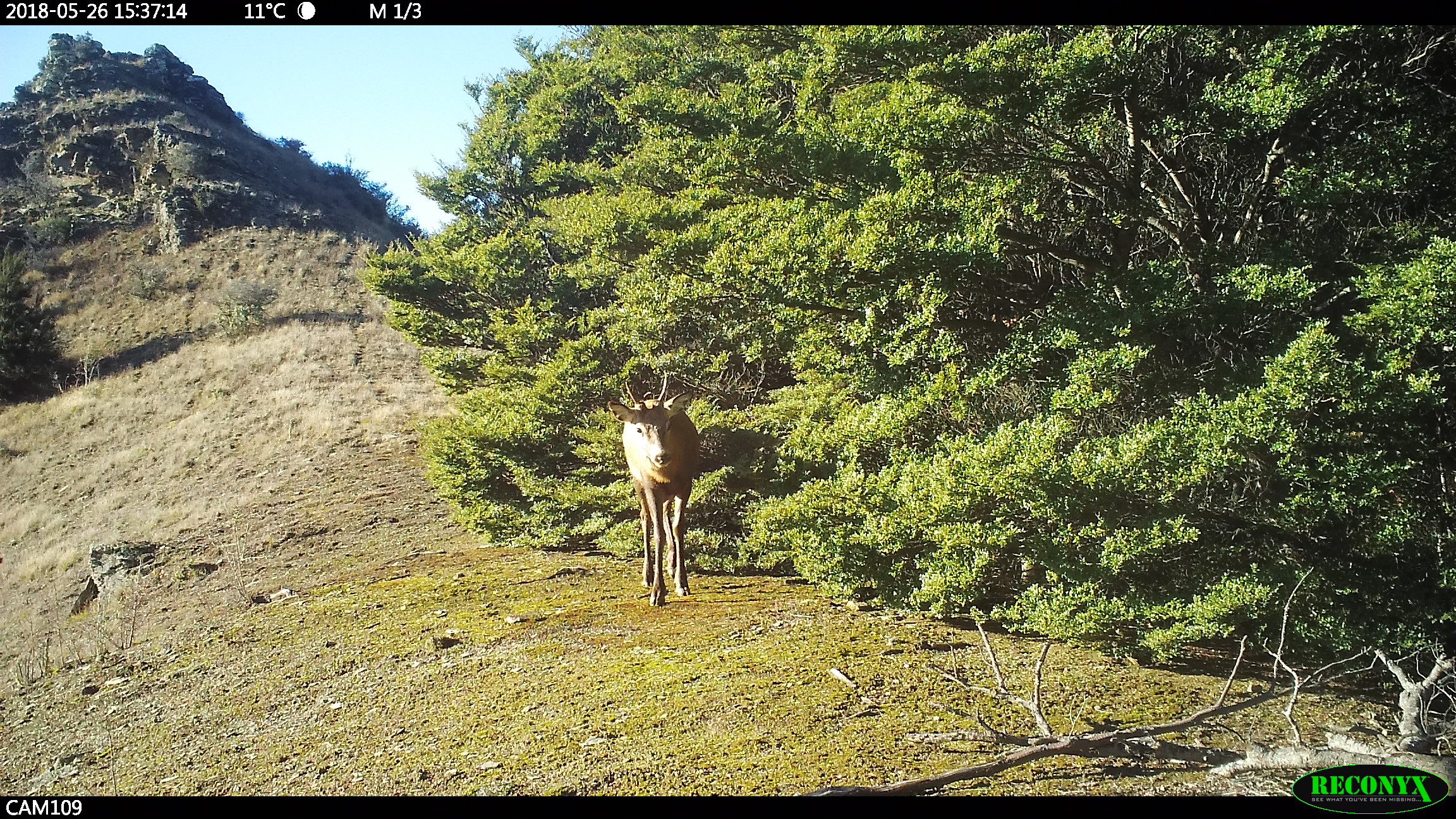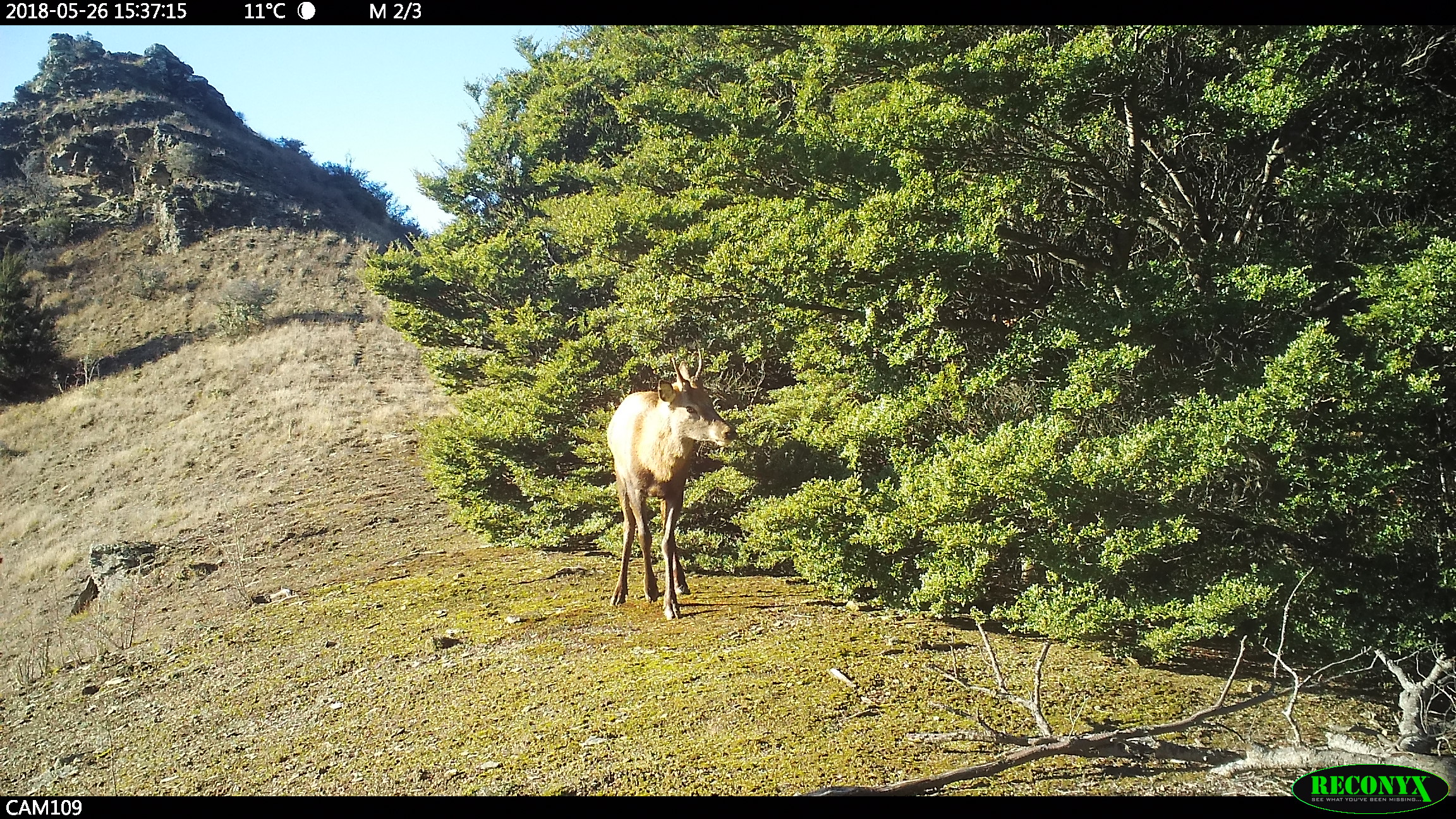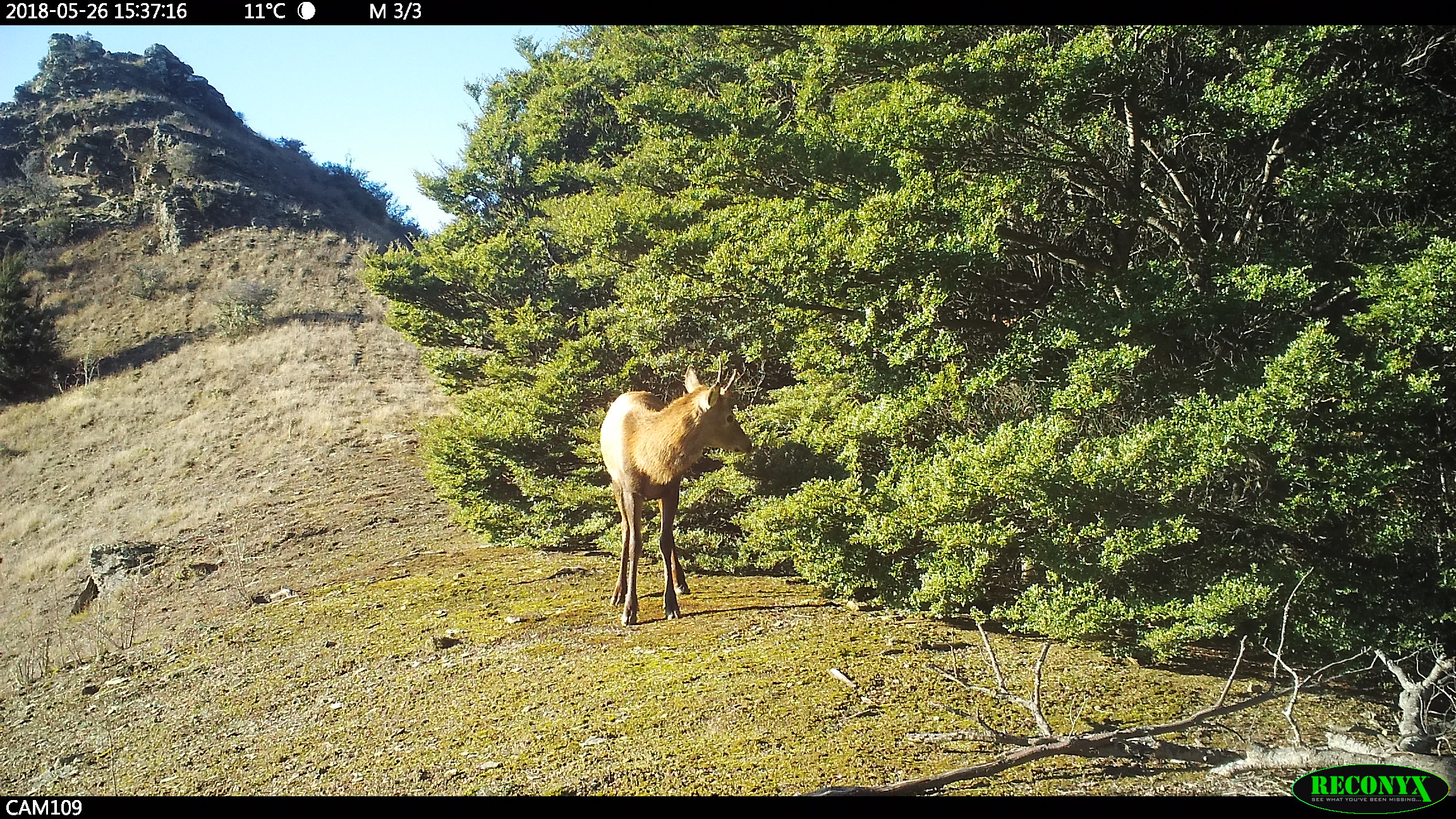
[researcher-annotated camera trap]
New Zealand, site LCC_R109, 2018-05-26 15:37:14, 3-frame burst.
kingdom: Animalia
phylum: Chordata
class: Mammalia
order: Artiodactyla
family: Cervidae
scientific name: Cervidae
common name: deer